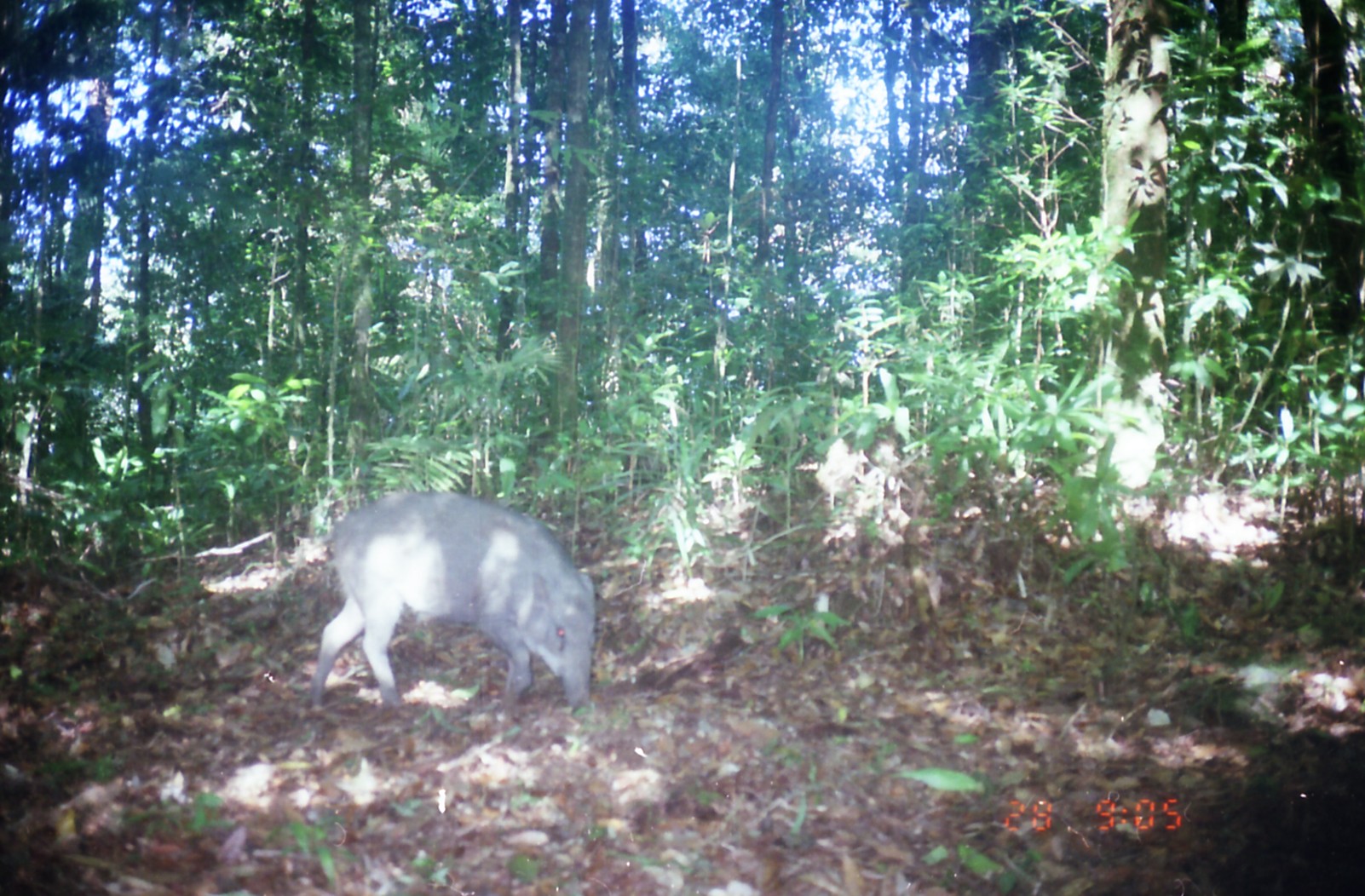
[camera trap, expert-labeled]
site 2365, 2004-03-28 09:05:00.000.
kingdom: Animalia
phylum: Chordata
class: Mammalia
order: Artiodactyla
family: Suidae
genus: Sus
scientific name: Sus scrofa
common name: wild boar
Sus scrofa (wild boar), count 1.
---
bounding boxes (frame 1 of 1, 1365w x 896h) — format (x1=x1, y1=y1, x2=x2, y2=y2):
sus scrofa: (x1=307, y1=488, x2=597, y2=716)